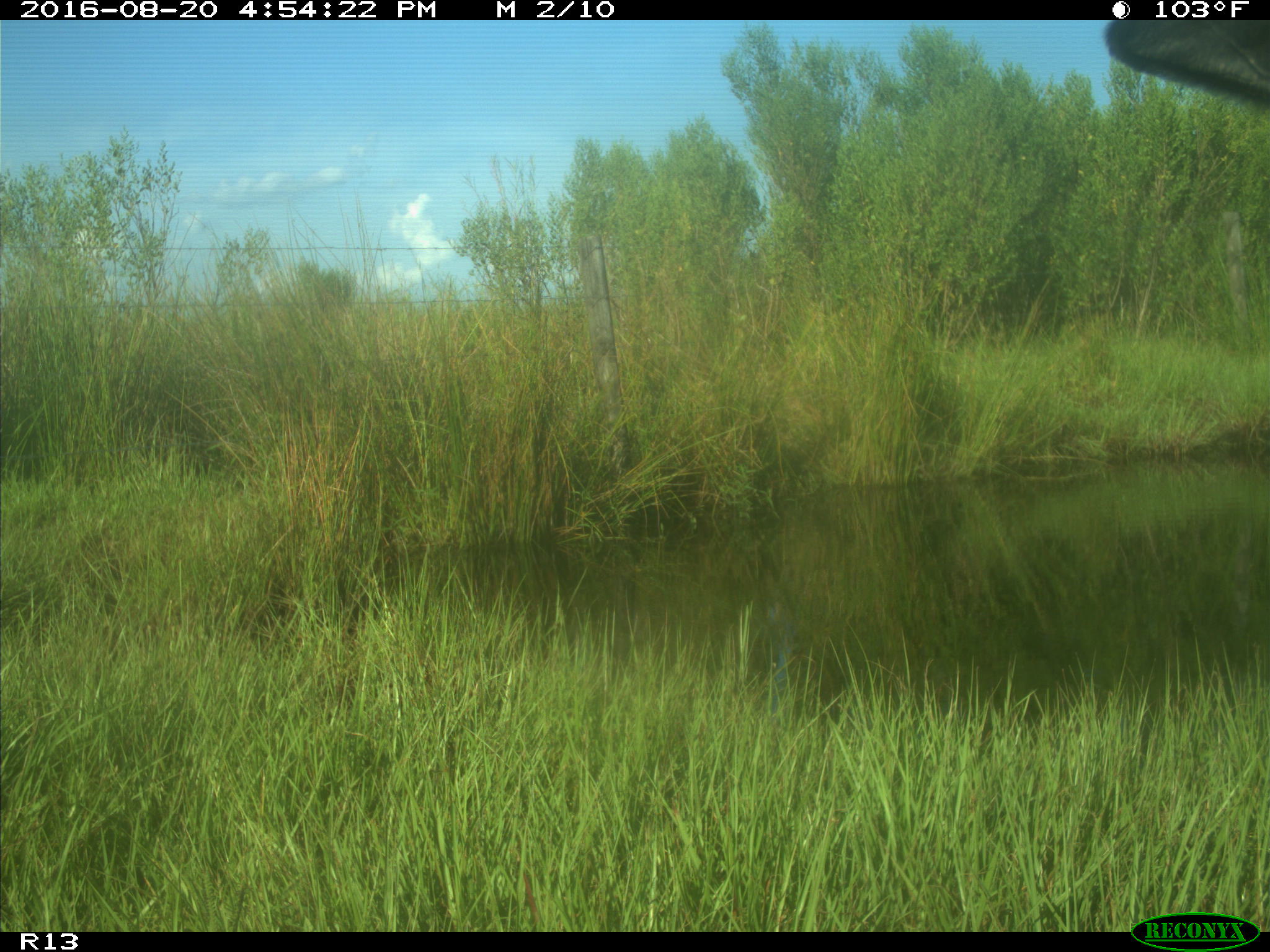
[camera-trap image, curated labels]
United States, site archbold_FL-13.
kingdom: Animalia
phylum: Chordata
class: Mammalia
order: Artiodactyla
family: Bovidae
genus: Bos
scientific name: Bos taurus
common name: domestic cow